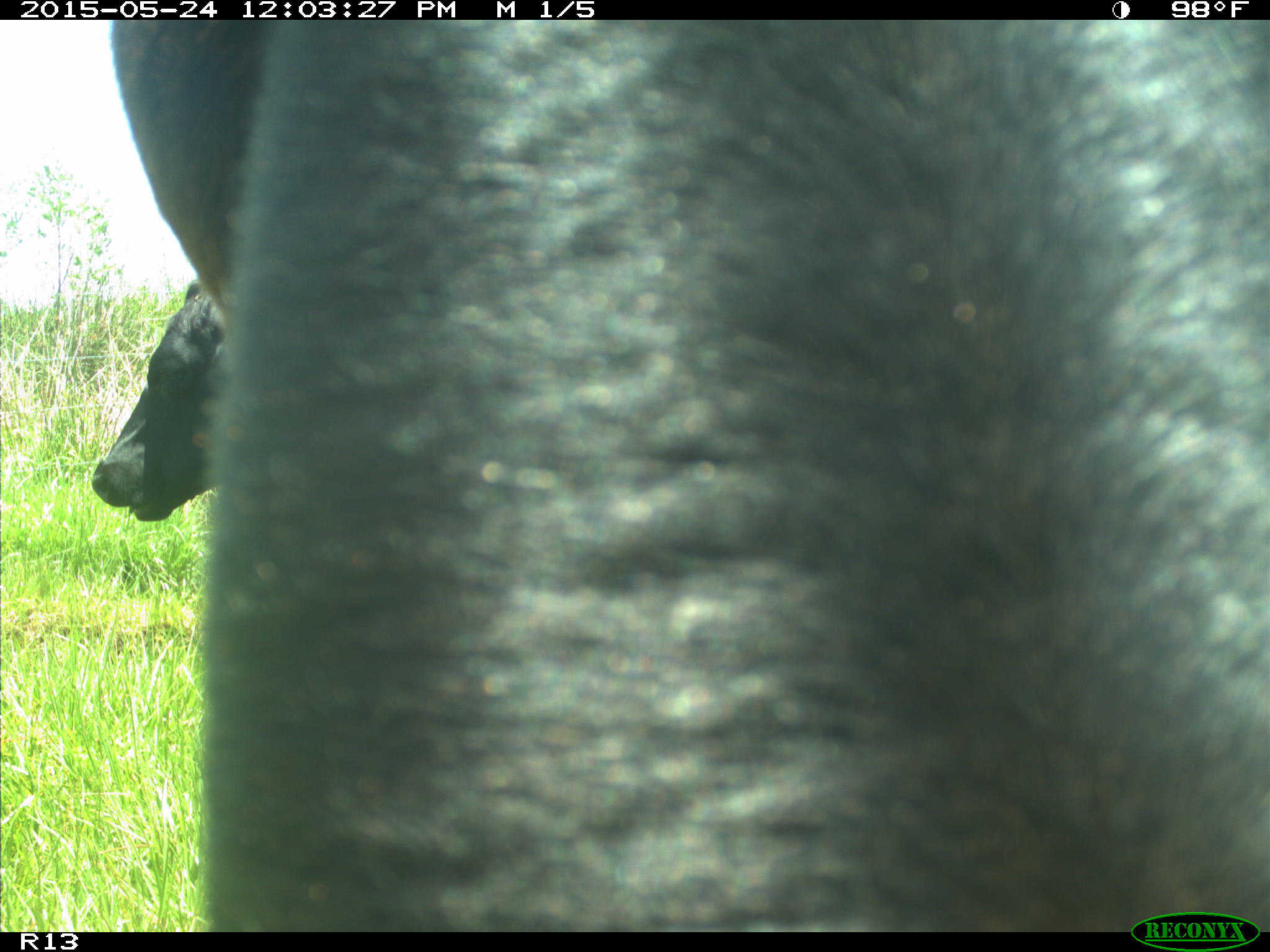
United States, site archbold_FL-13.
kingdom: Animalia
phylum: Chordata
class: Mammalia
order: Artiodactyla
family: Bovidae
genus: Bos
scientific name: Bos taurus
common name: domestic cow